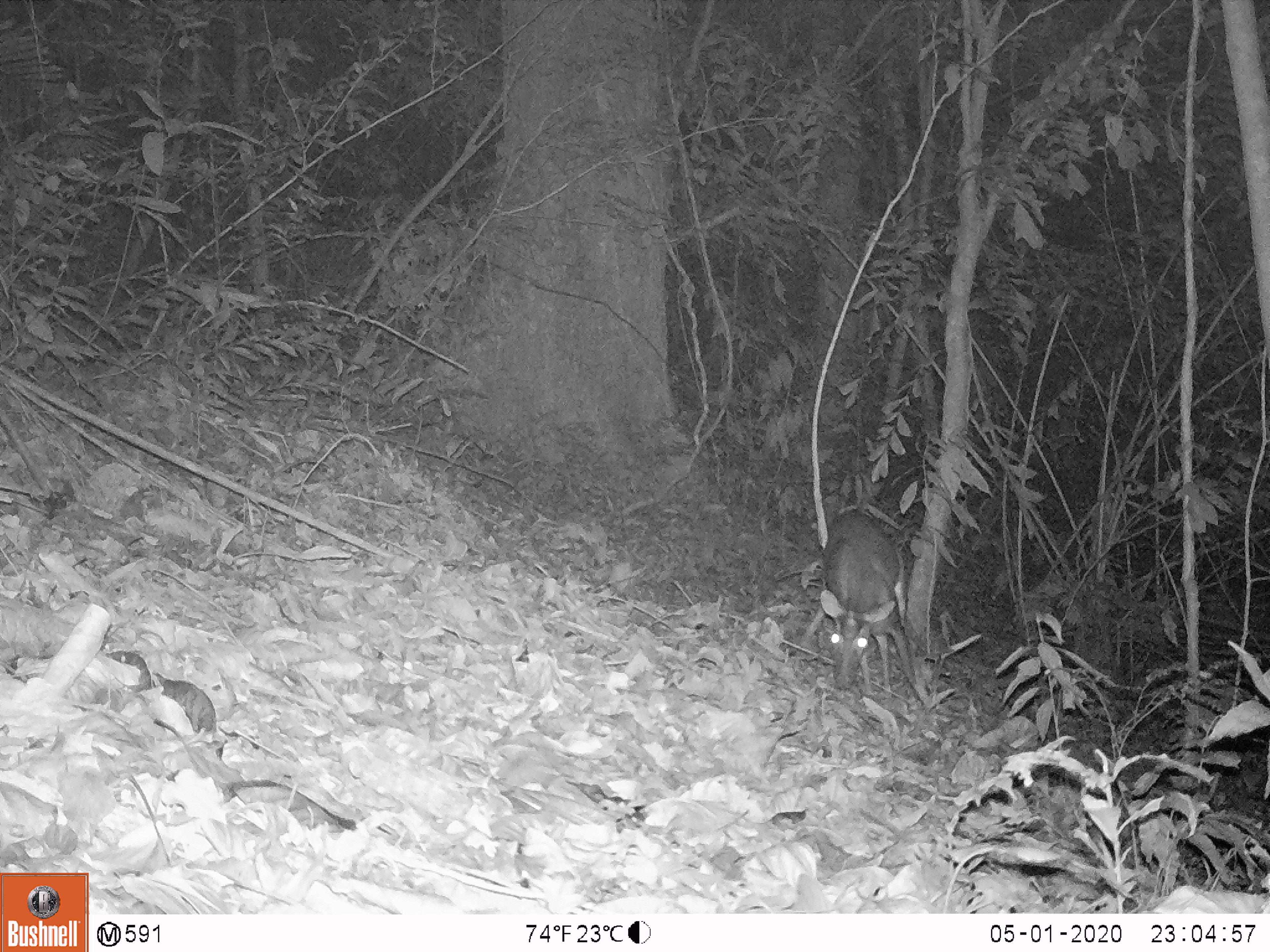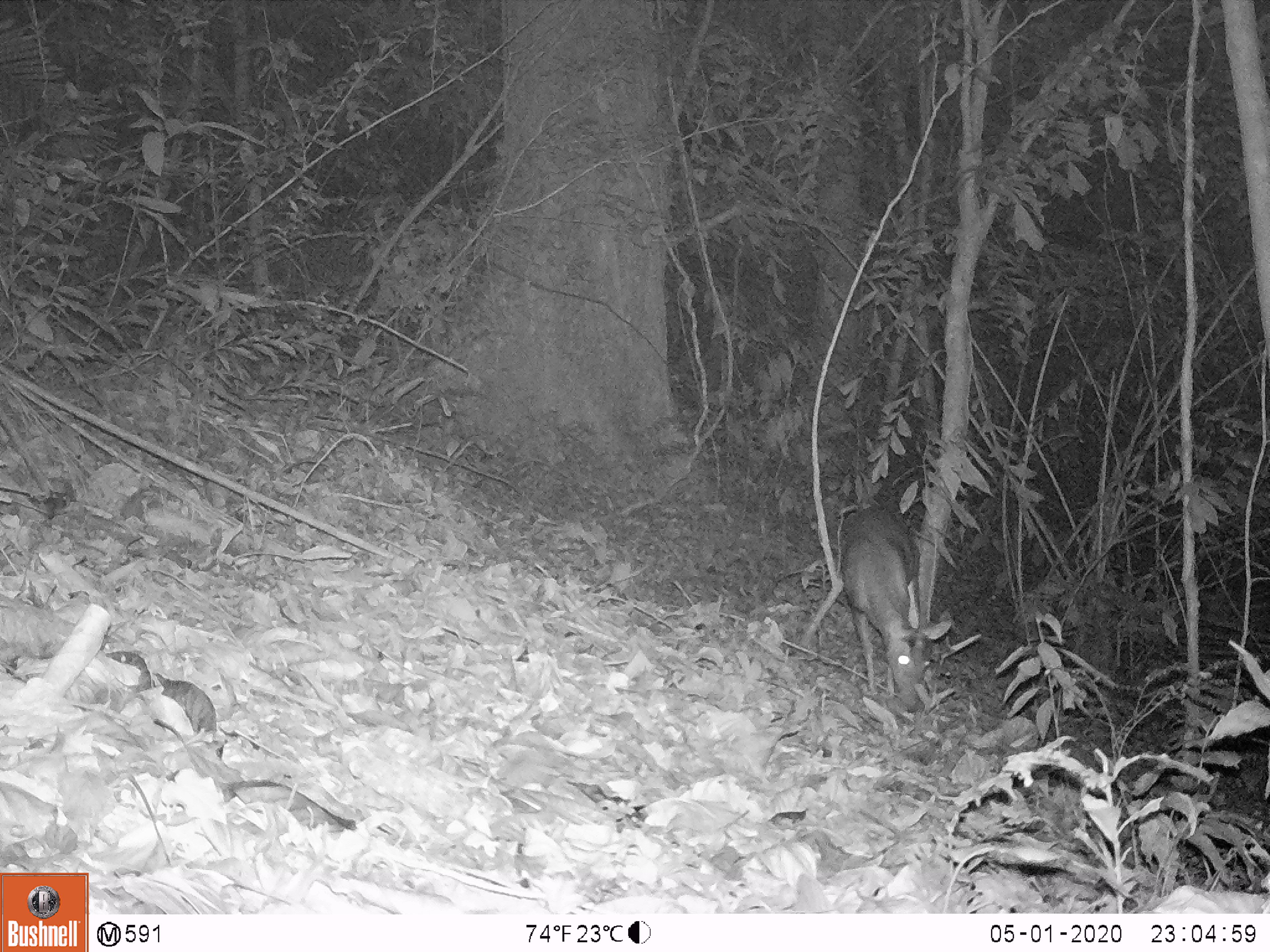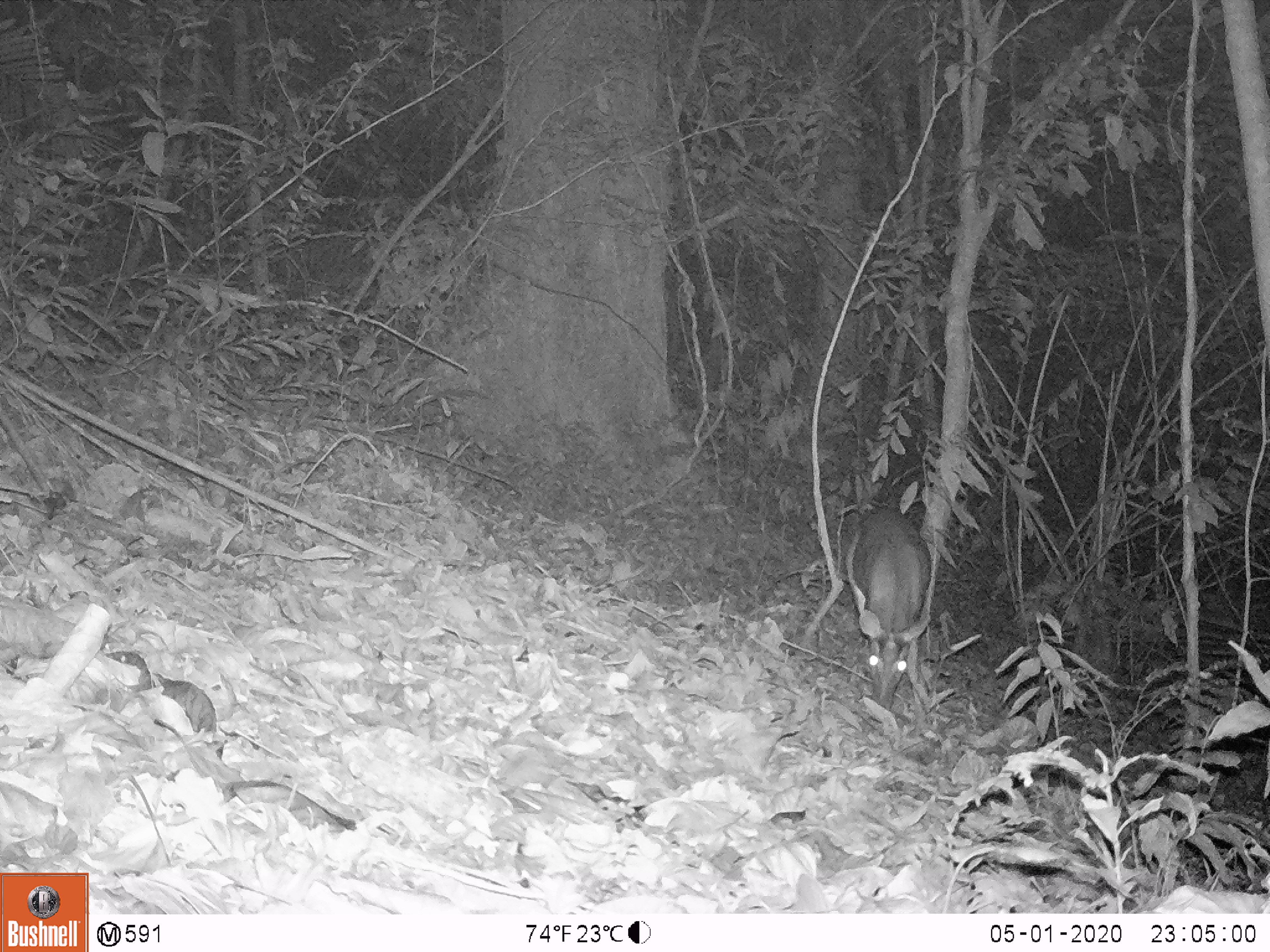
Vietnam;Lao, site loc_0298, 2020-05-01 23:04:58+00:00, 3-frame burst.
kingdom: Animalia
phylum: Chordata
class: Mammalia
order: Artiodactyla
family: Cervidae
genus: Muntiacus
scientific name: Muntiacus rooseveltorum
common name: roosevelt's muntjac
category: roosevelts muntjac group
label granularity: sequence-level